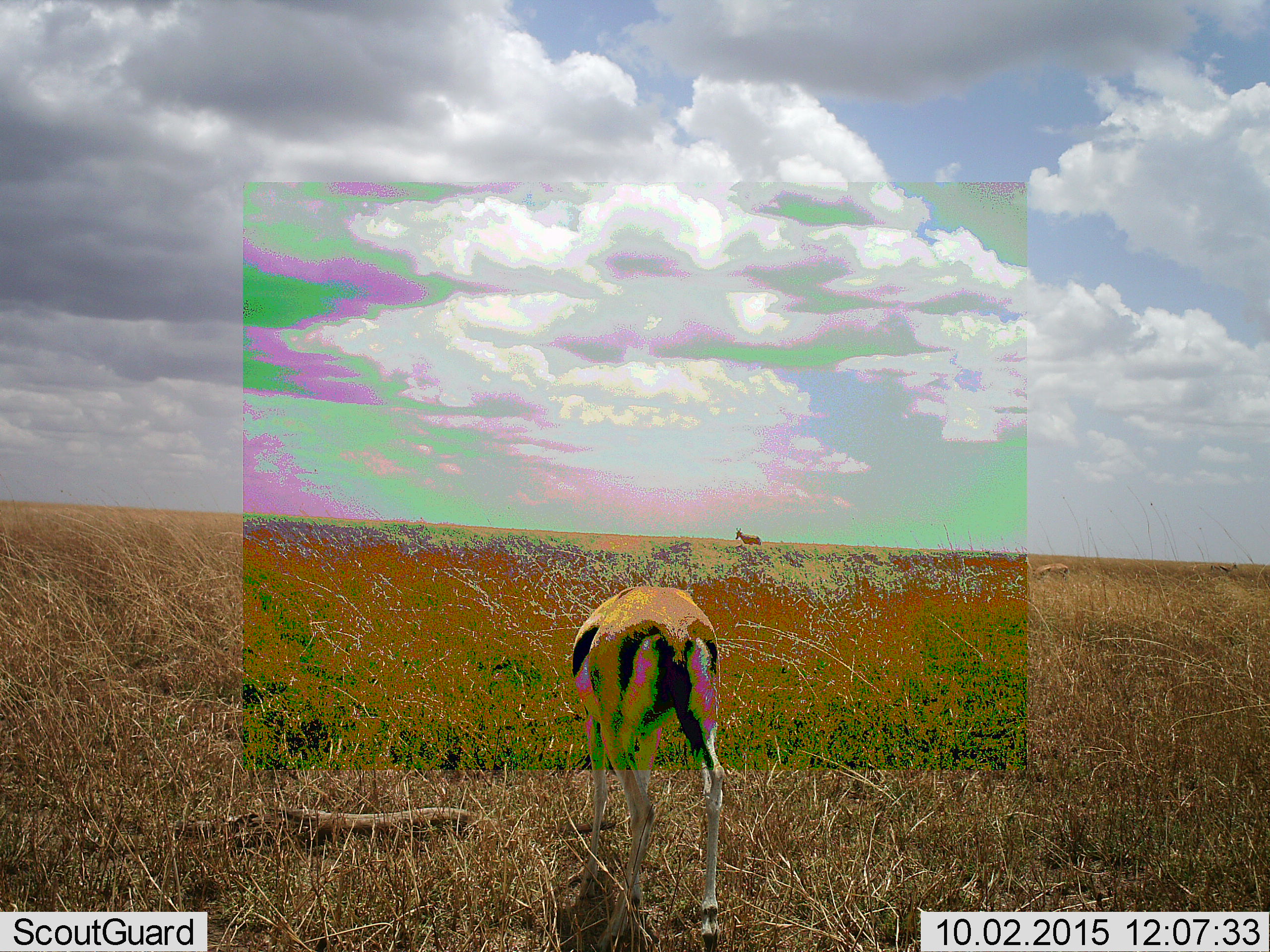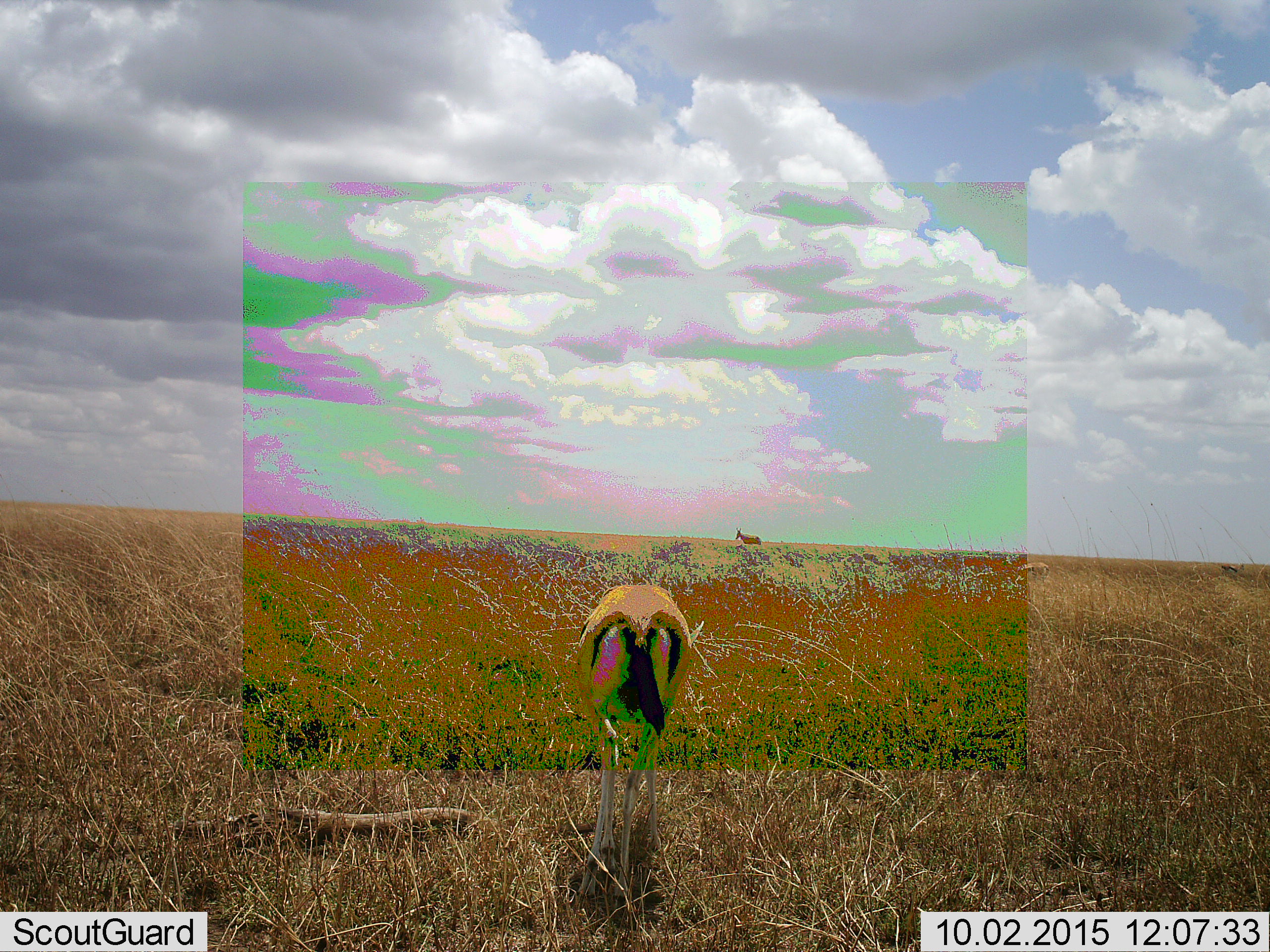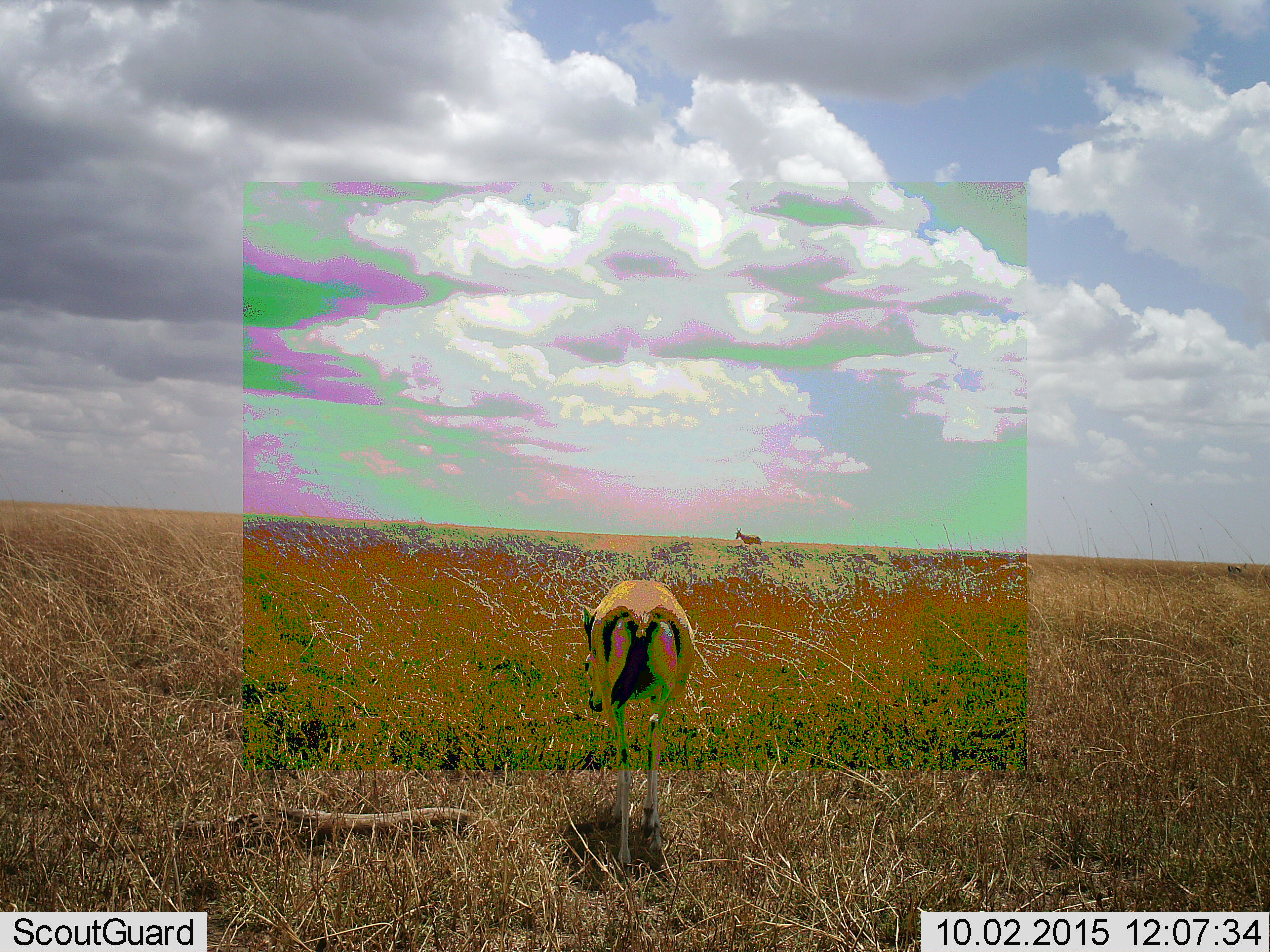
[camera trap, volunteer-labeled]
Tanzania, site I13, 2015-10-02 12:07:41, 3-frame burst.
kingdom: Animalia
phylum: Chordata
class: Mammalia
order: Artiodactyla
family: Bovidae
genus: Eudorcas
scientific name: Eudorcas thomsonii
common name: thomson's gazelle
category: gazellethomsons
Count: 1.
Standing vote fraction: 25%.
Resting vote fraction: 0%.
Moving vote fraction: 75%.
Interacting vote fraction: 0%.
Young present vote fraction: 0%.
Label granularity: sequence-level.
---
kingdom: Animalia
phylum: Chordata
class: Mammalia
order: Artiodactyla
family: Bovidae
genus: Alcelaphus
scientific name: Alcelaphus buselaphus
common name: hartebeest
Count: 1.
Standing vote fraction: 100%.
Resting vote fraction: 0%.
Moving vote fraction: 20%.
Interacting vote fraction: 0%.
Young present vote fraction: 0%.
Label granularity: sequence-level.